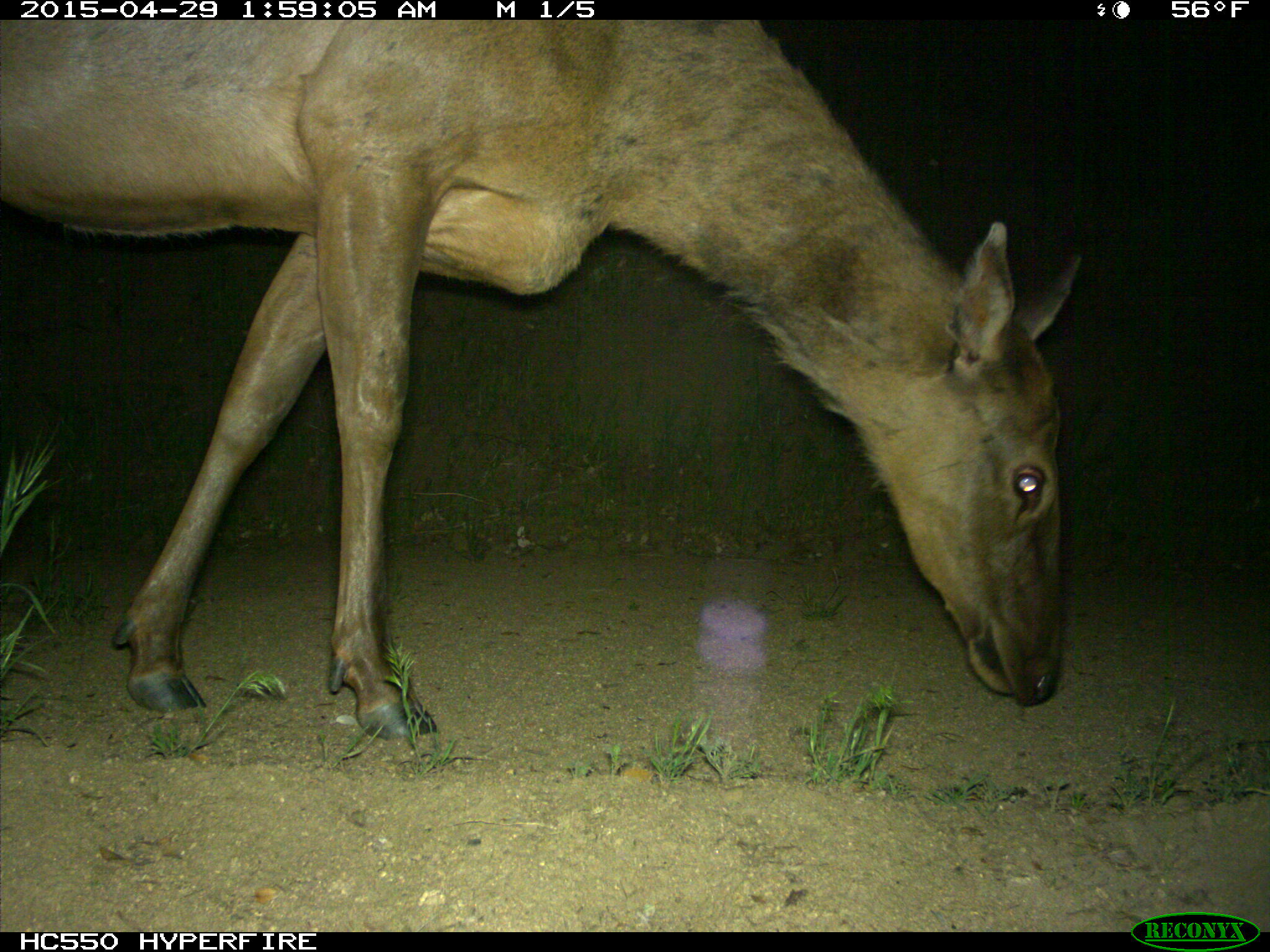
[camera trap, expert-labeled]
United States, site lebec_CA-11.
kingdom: Animalia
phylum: Chordata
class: Mammalia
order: Artiodactyla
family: Cervidae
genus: Cervus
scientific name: Cervus canadensis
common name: elk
Cervus canadensis (elk).